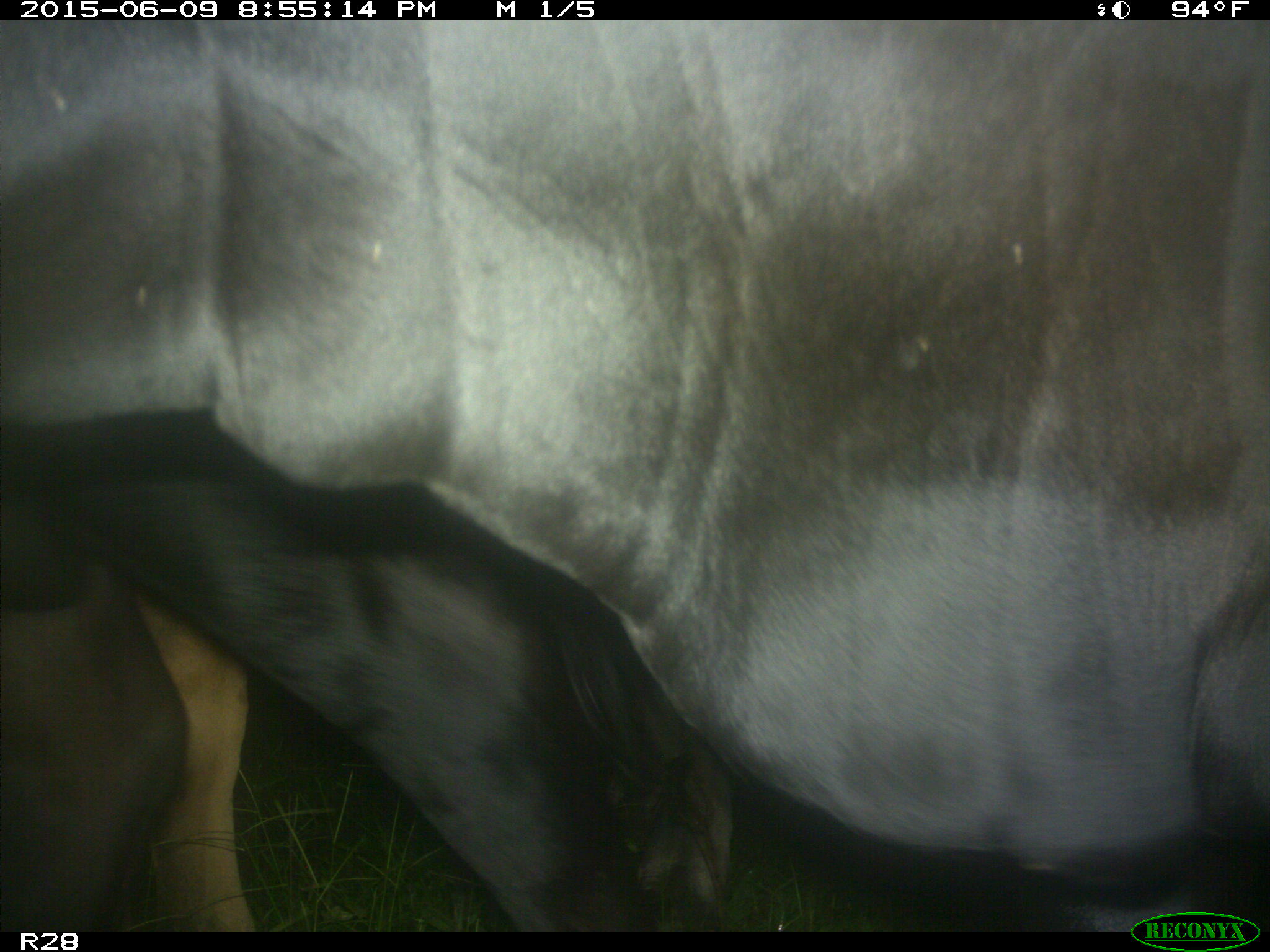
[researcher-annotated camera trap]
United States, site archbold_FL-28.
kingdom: Animalia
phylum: Chordata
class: Mammalia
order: Artiodactyla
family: Bovidae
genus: Bos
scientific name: Bos taurus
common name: domestic cow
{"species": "Bos taurus (domestic cow)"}